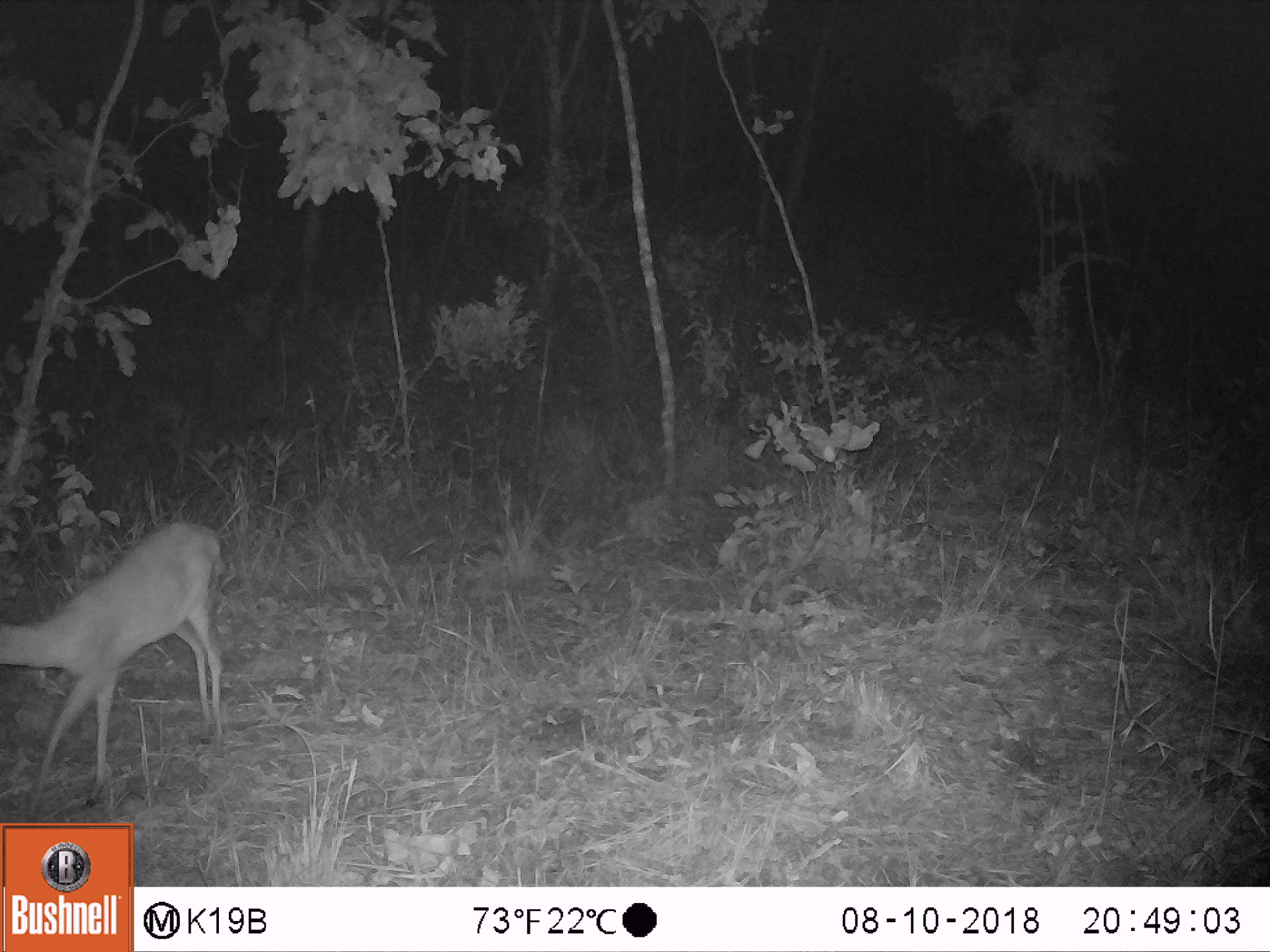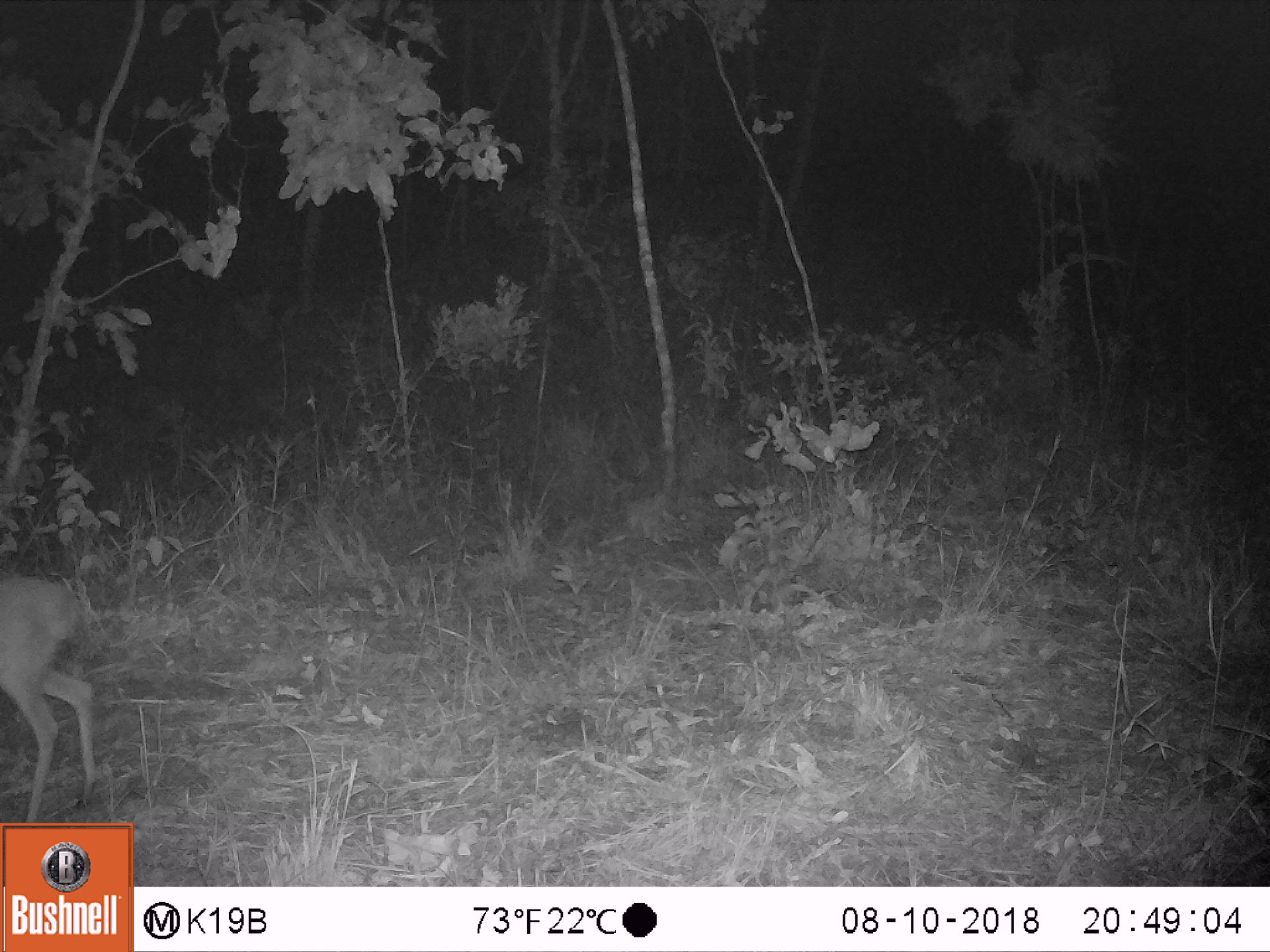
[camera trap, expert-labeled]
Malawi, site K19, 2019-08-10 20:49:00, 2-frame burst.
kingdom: Animalia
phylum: Chordata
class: Mammalia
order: Artiodactyla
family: Bovidae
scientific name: Antilopinae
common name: small antelope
Small antelope (Antilopinae), count 1.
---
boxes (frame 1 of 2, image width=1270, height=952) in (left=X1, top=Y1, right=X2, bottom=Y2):
small antelope: (left=4, top=517, right=223, bottom=808)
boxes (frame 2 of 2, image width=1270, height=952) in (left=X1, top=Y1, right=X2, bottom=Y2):
small antelope: (left=0, top=569, right=100, bottom=814)